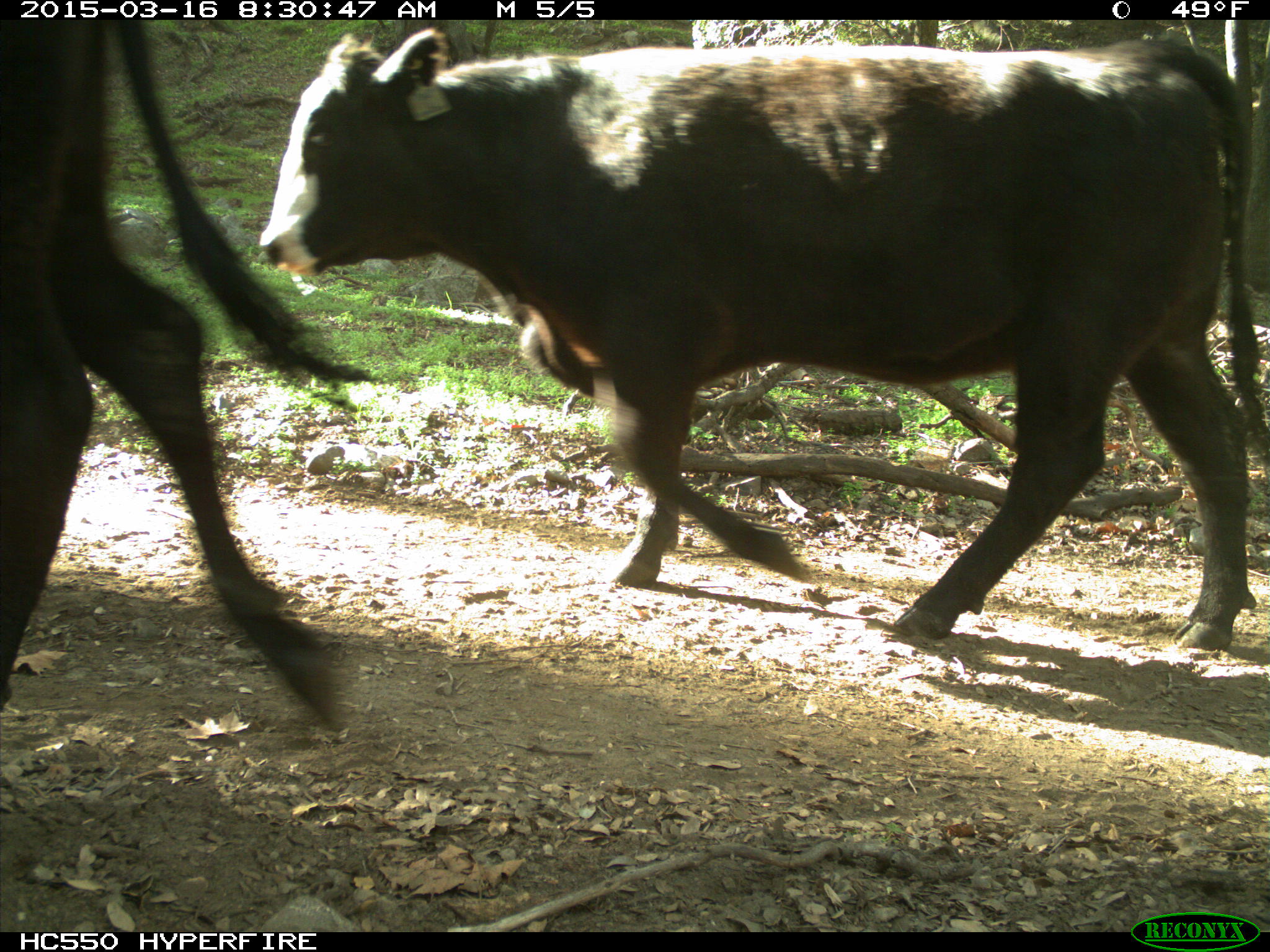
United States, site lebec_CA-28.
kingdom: Animalia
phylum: Chordata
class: Mammalia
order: Artiodactyla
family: Bovidae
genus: Bos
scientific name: Bos taurus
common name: domestic cow